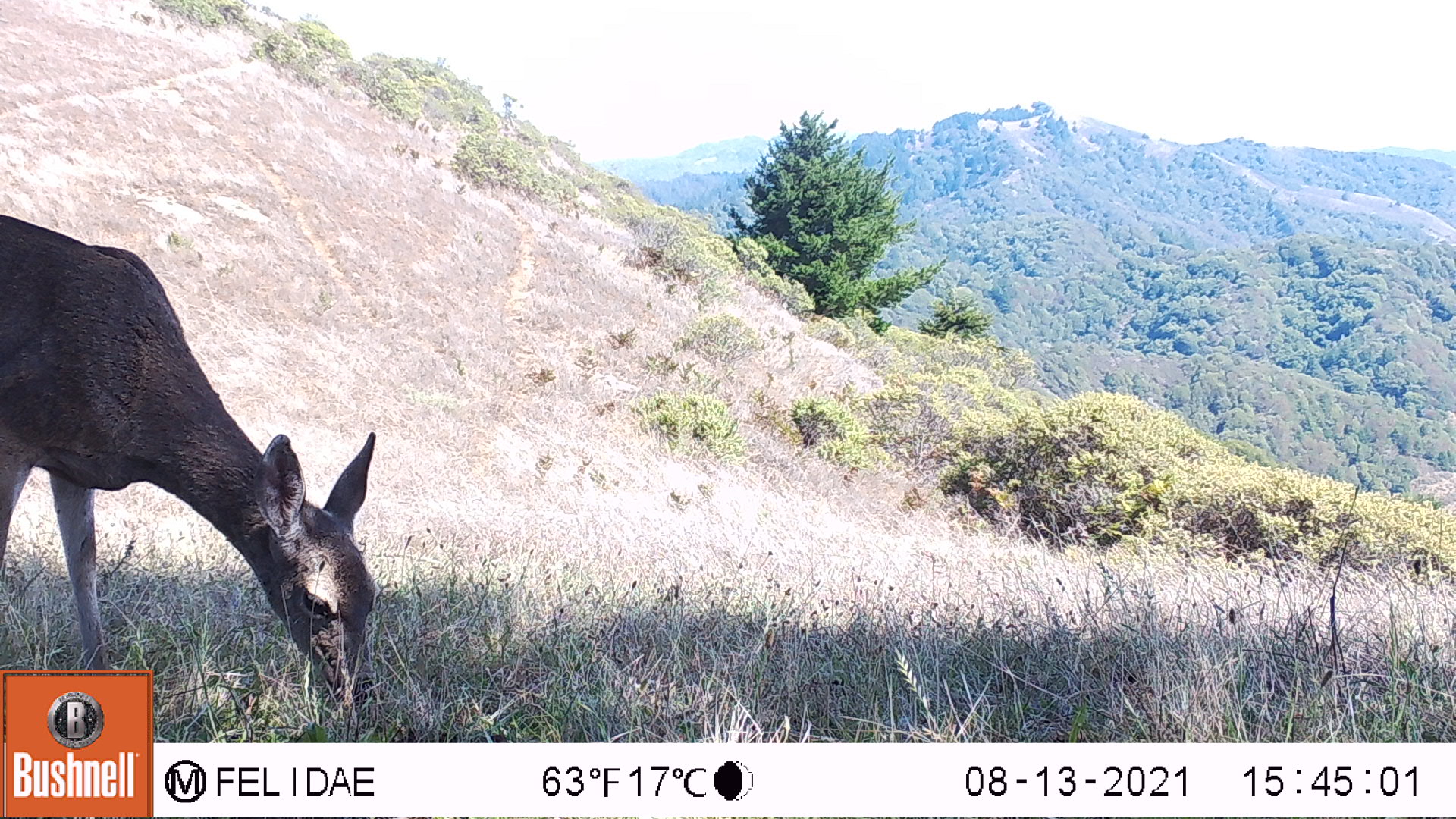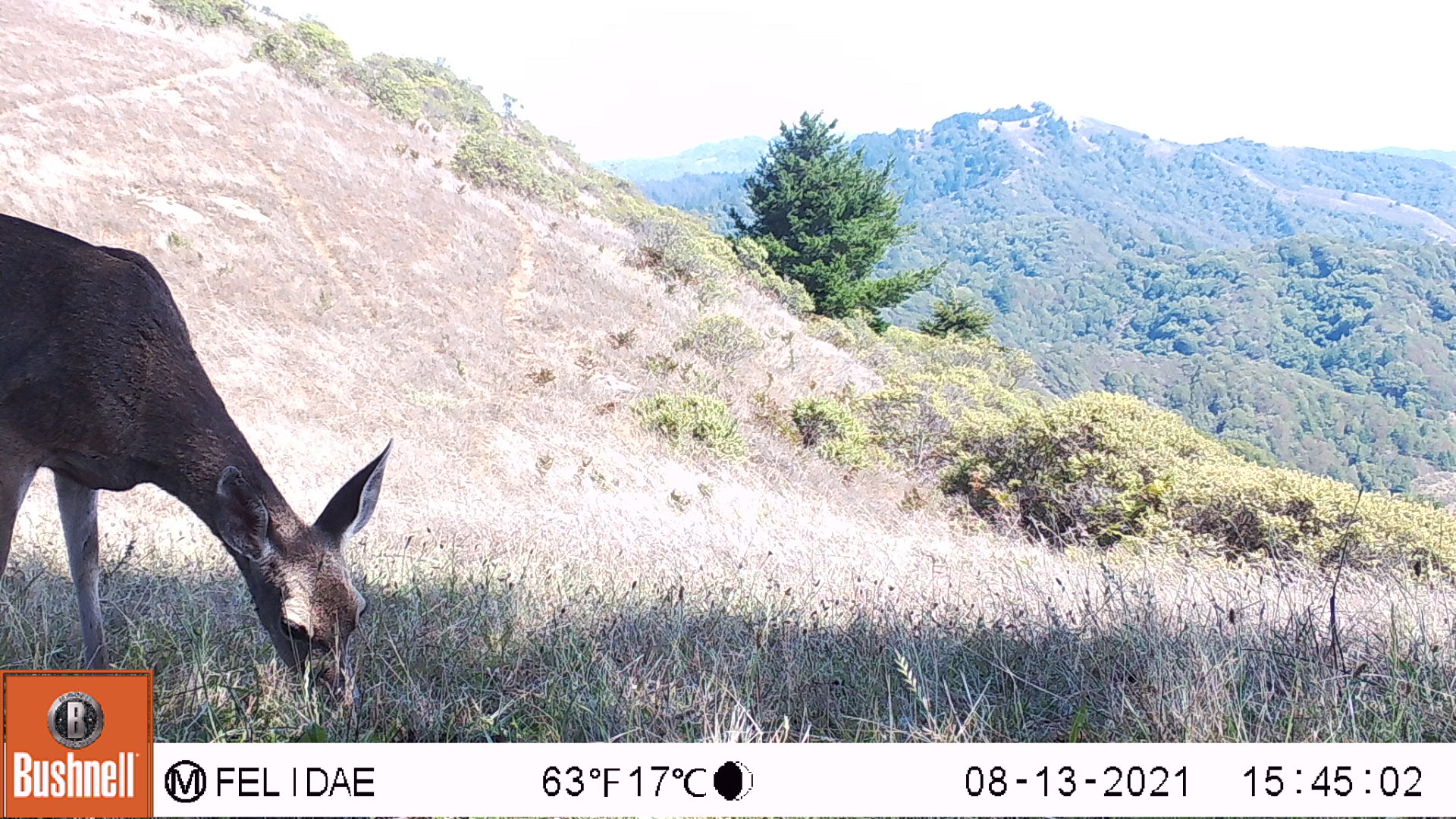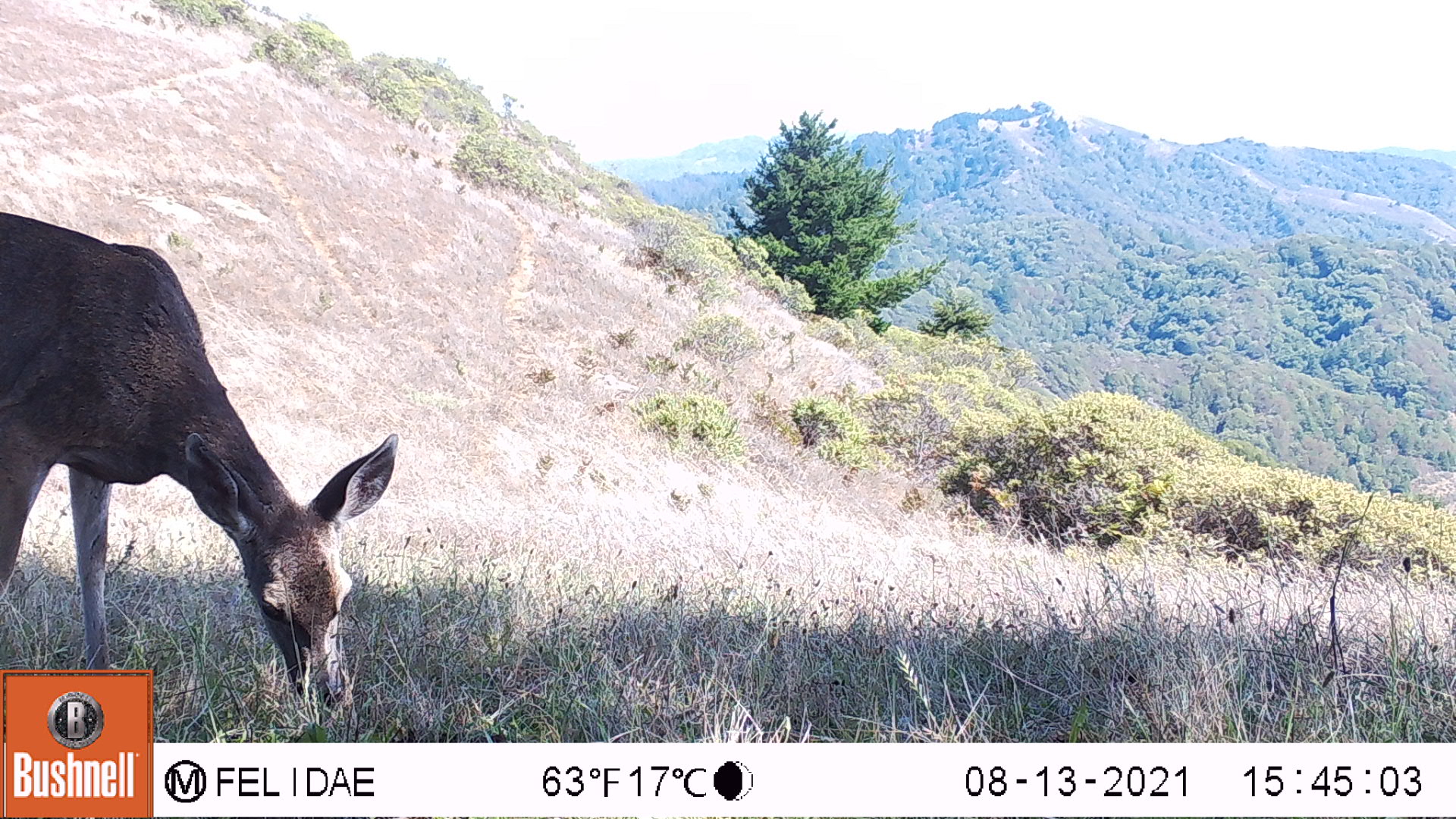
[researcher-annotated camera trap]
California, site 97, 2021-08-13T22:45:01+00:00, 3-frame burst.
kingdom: Animalia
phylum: Chordata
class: Mammalia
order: Artiodactyla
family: Cervidae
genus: Odocoileus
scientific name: Odocoileus hemionus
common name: mule deer